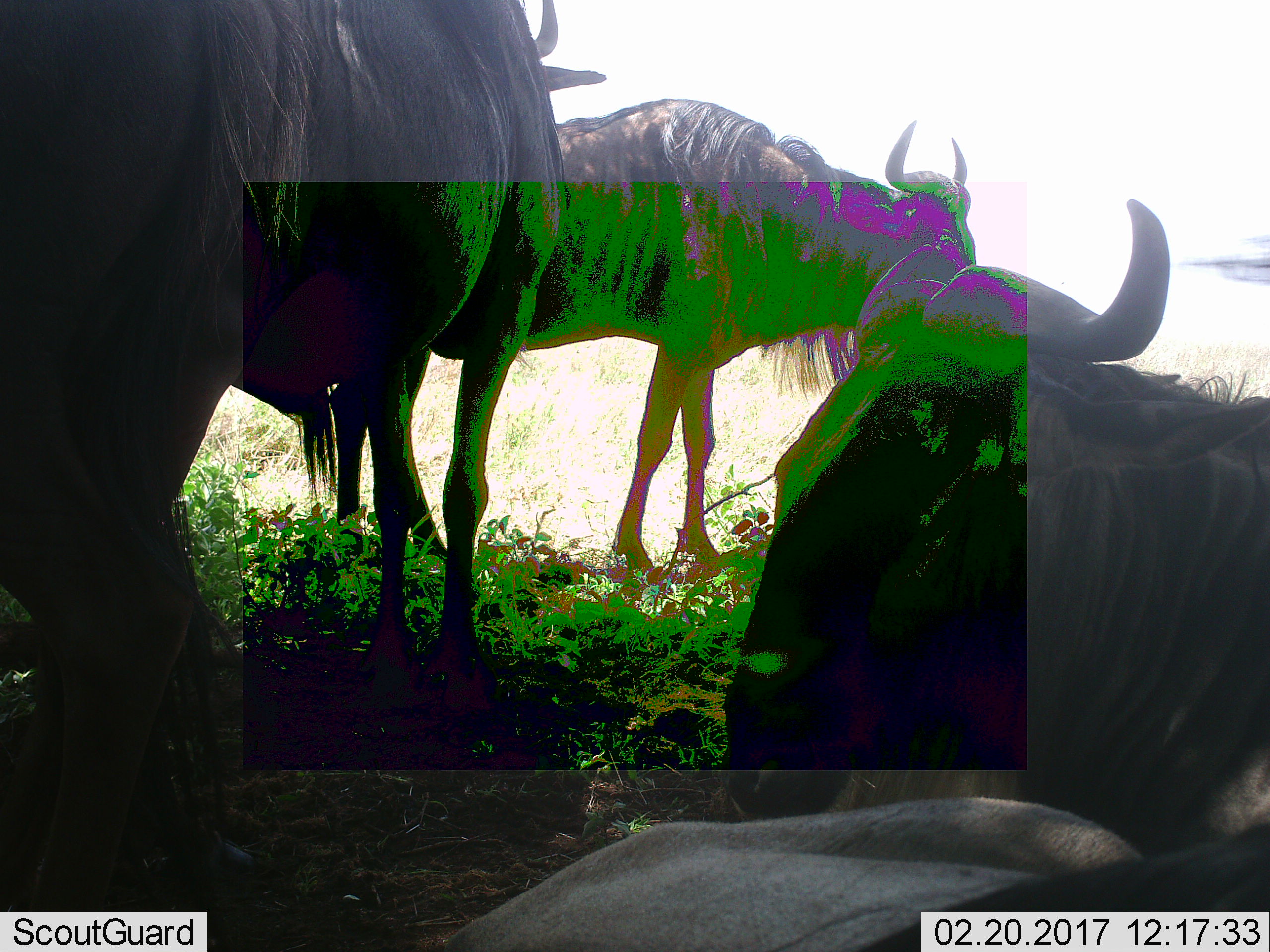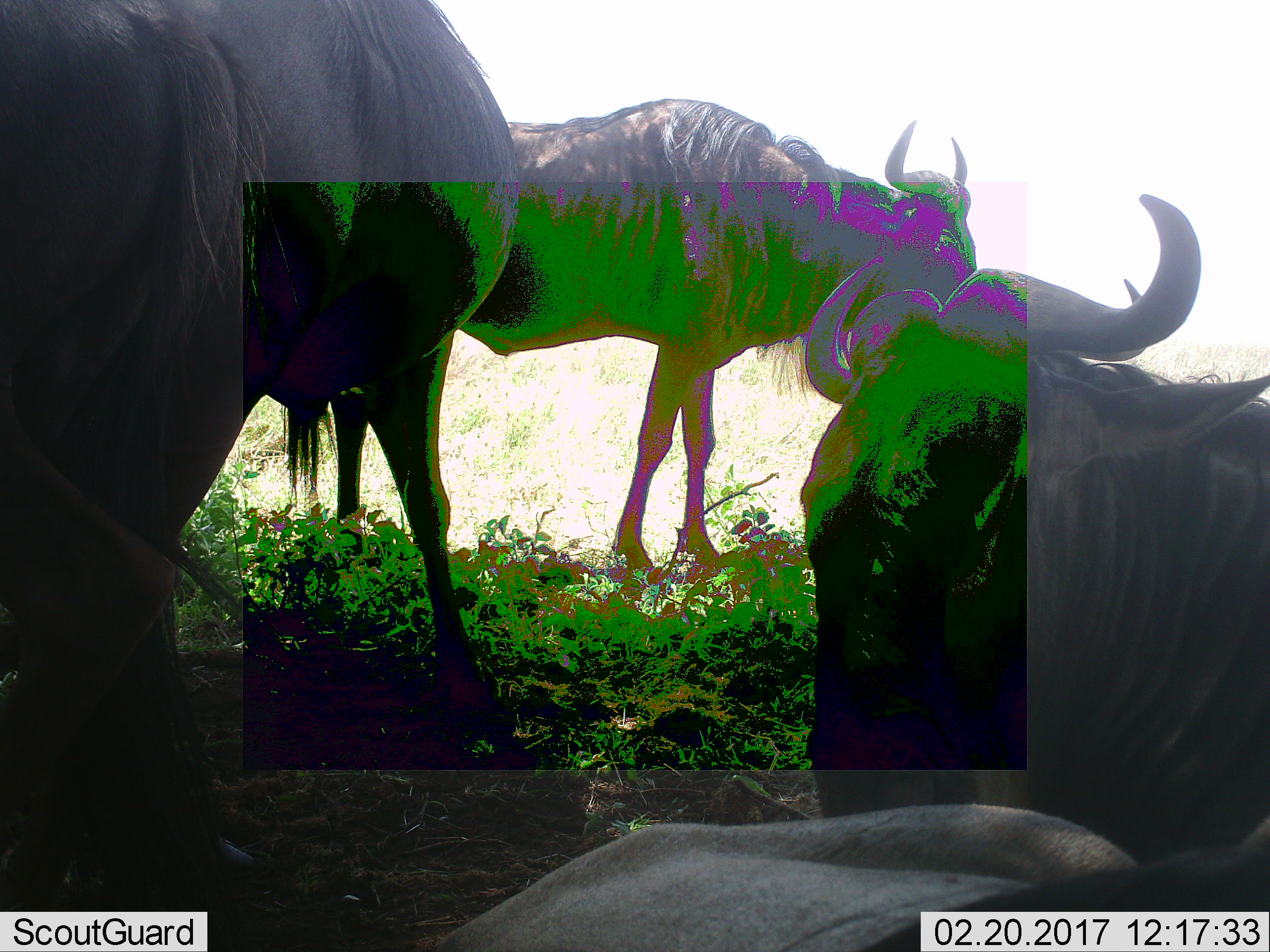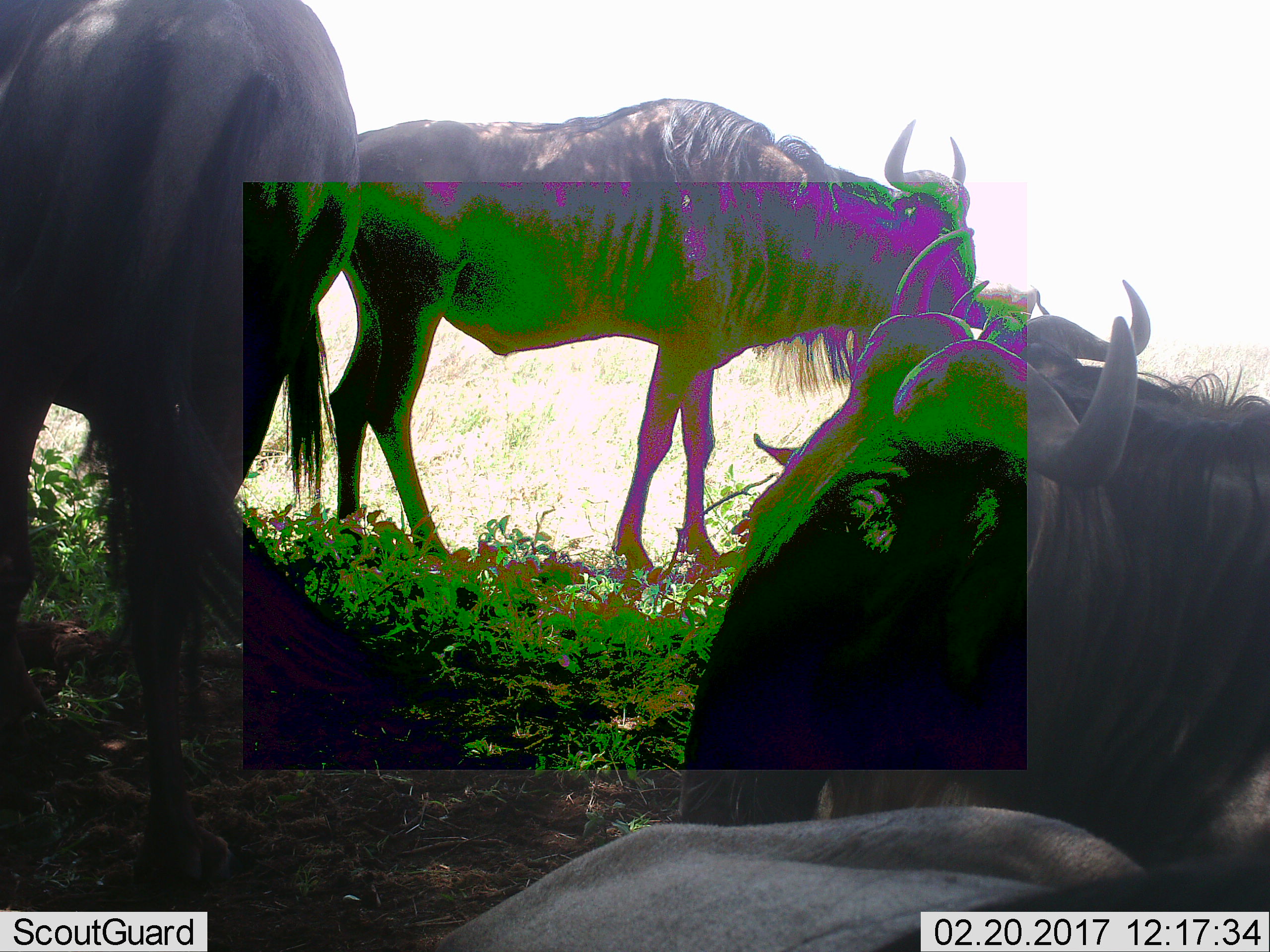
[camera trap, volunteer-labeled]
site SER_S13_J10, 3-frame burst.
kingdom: Animalia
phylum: Chordata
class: Mammalia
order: Artiodactyla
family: Bovidae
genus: Connochaetes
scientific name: Connochaetes taurinus taurinus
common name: blue wildebeest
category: wildebeestblue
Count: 4.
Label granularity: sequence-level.